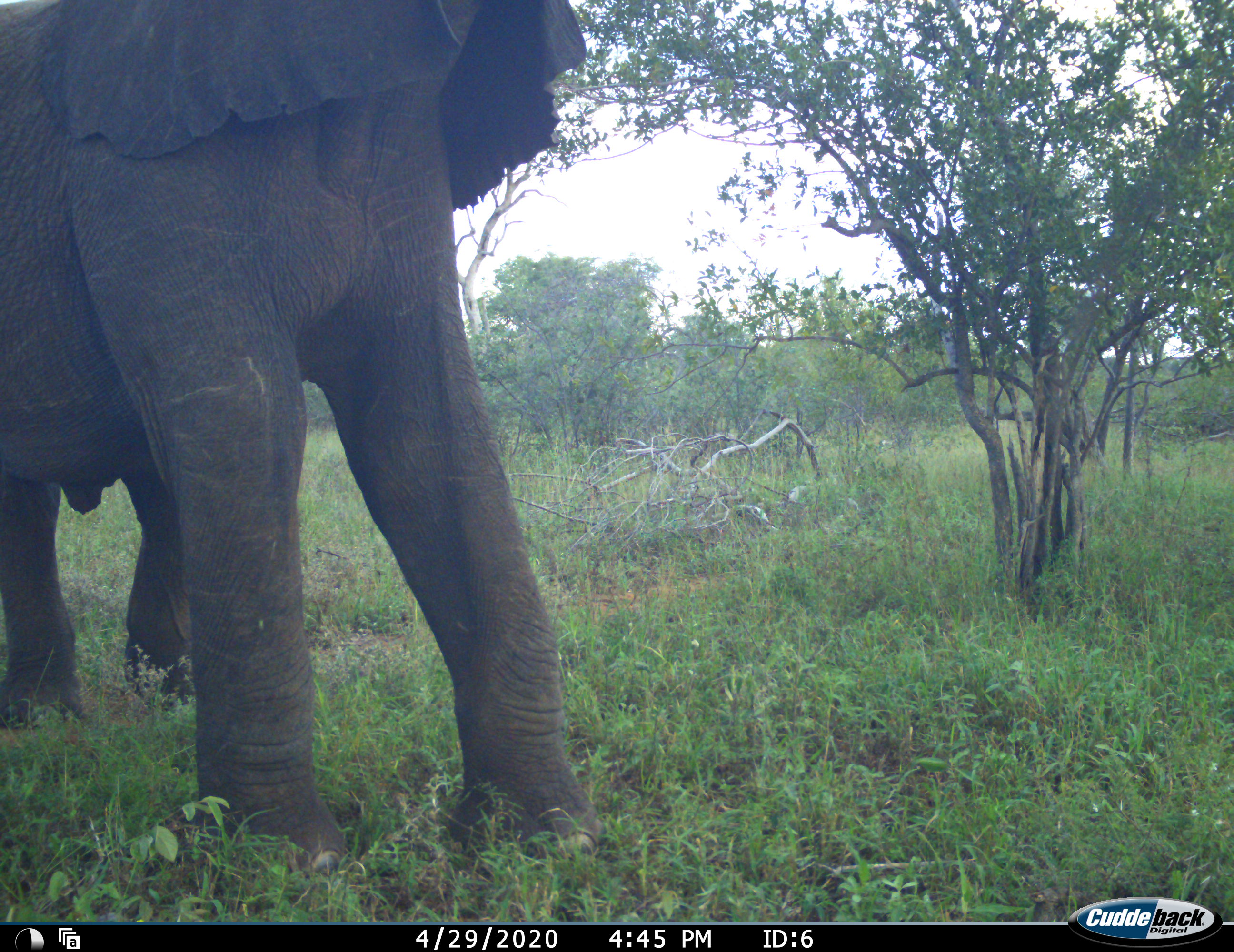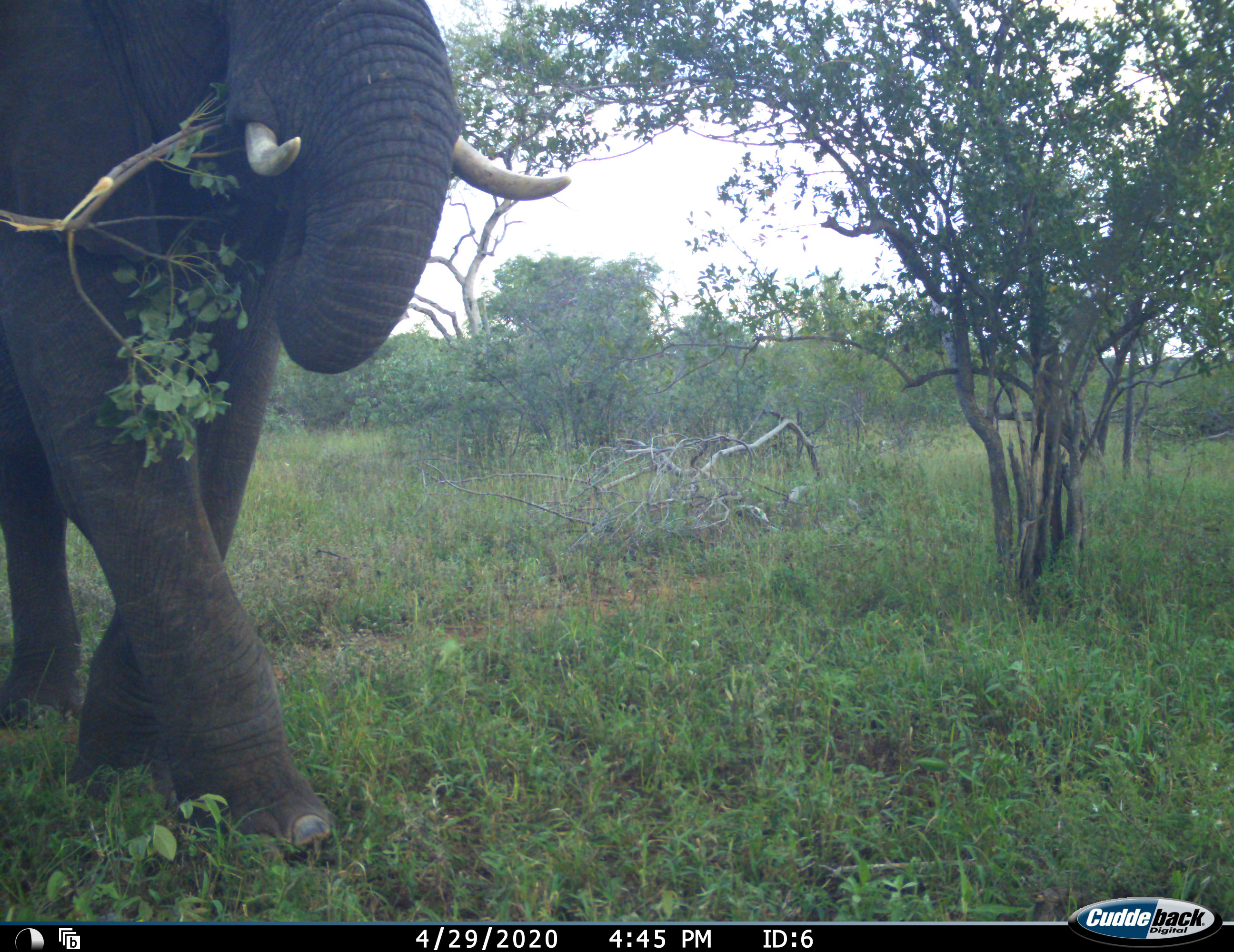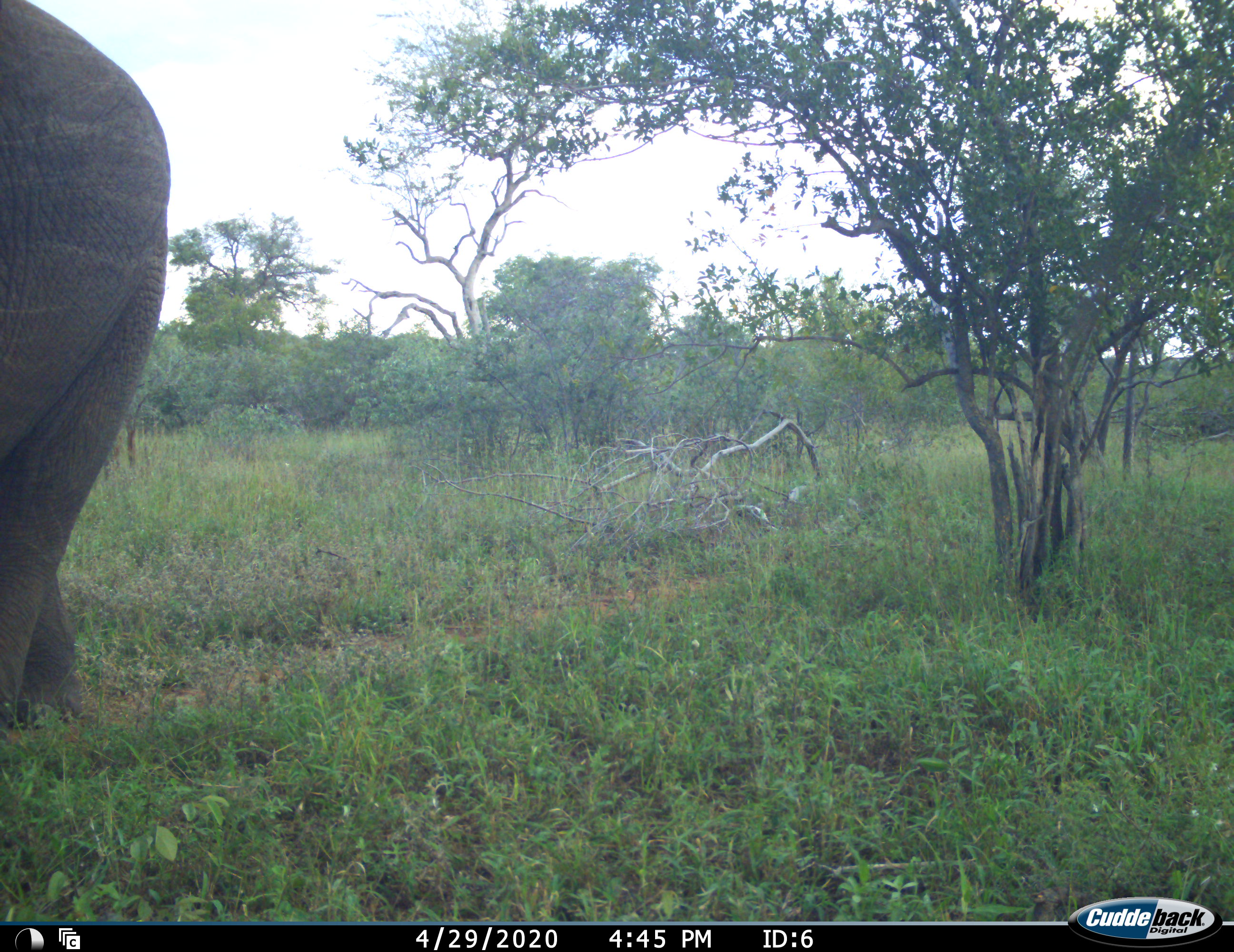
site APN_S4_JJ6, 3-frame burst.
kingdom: Animalia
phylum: Chordata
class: Mammalia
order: Proboscidea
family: Elephantidae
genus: Loxodonta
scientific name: Loxodonta africana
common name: african bush elephant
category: elephant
Elephant (african bush elephant) (Loxodonta africana), count 1. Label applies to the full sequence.